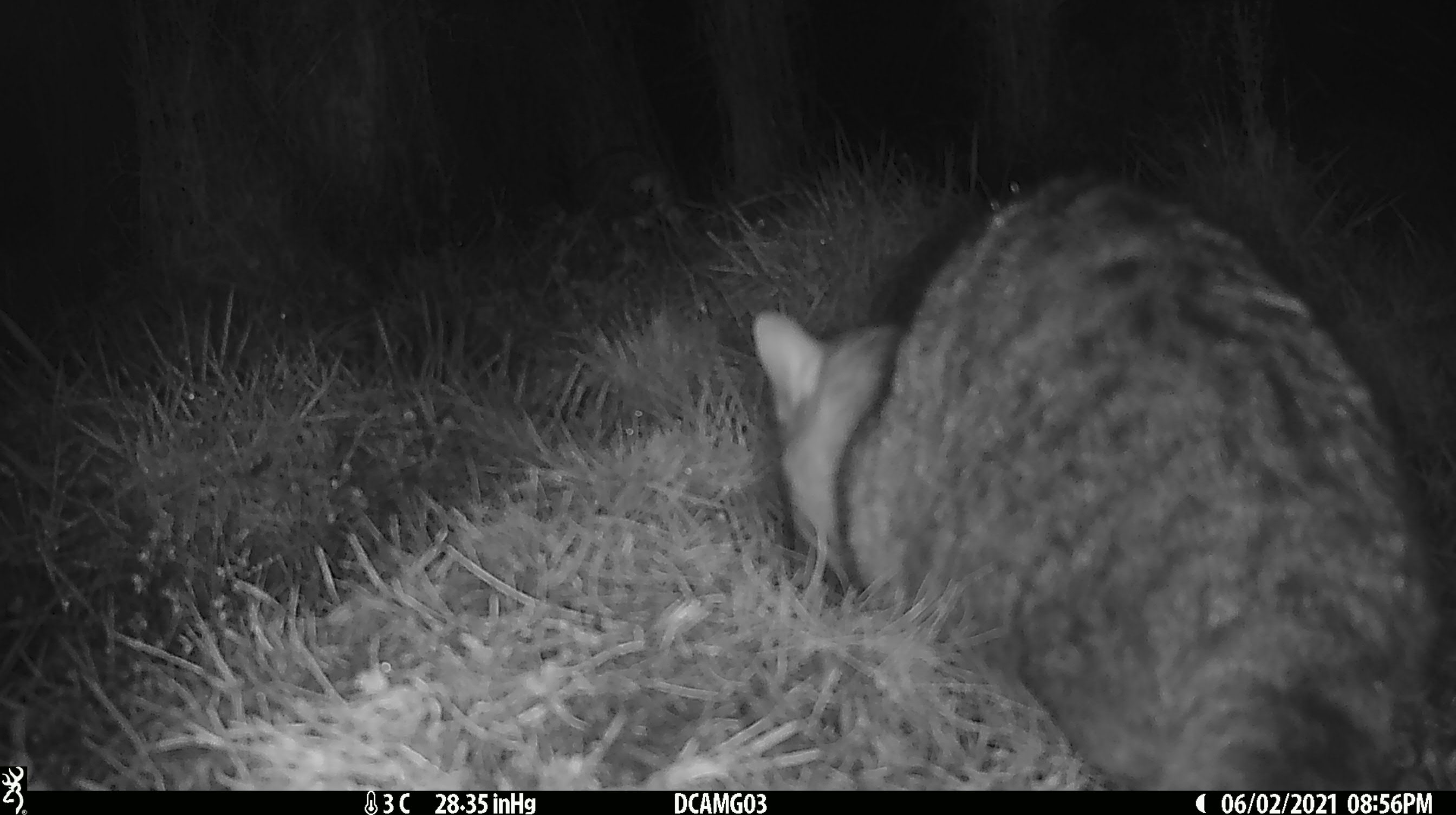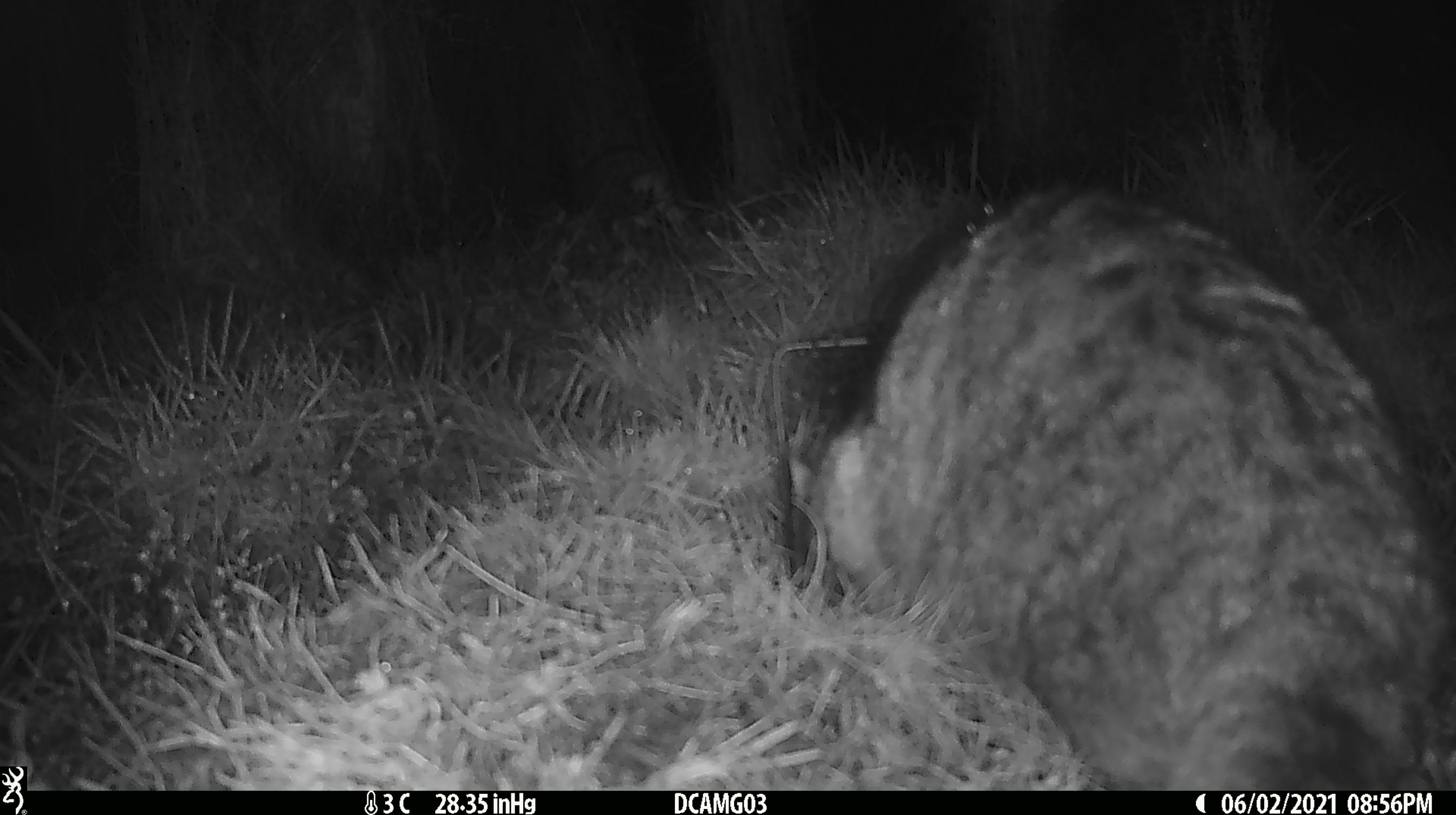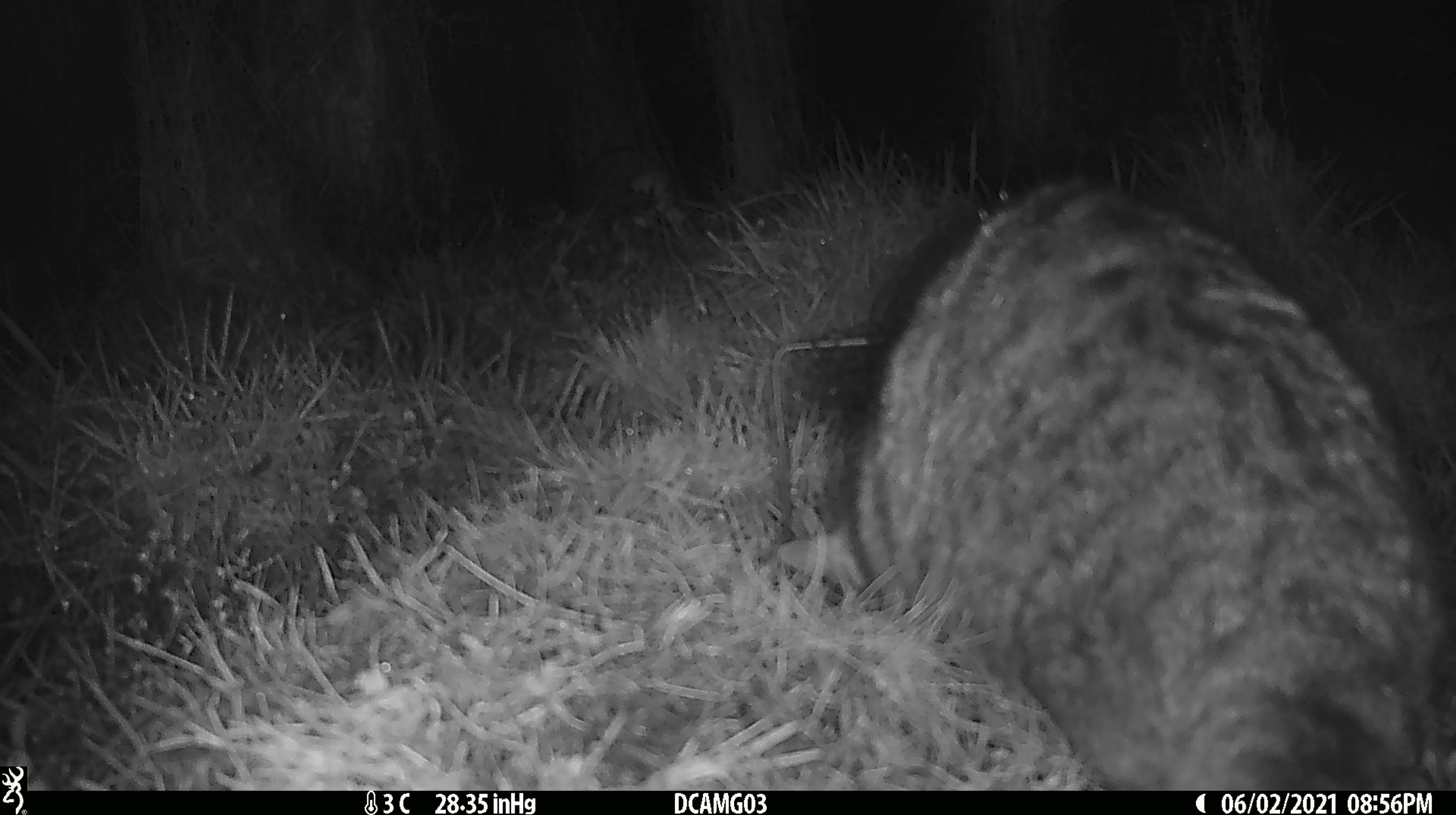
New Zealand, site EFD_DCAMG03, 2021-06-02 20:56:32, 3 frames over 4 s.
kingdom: Animalia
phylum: Chordata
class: Mammalia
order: Carnivora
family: Felidae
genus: Felis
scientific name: Felis catus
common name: domestic cat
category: cat